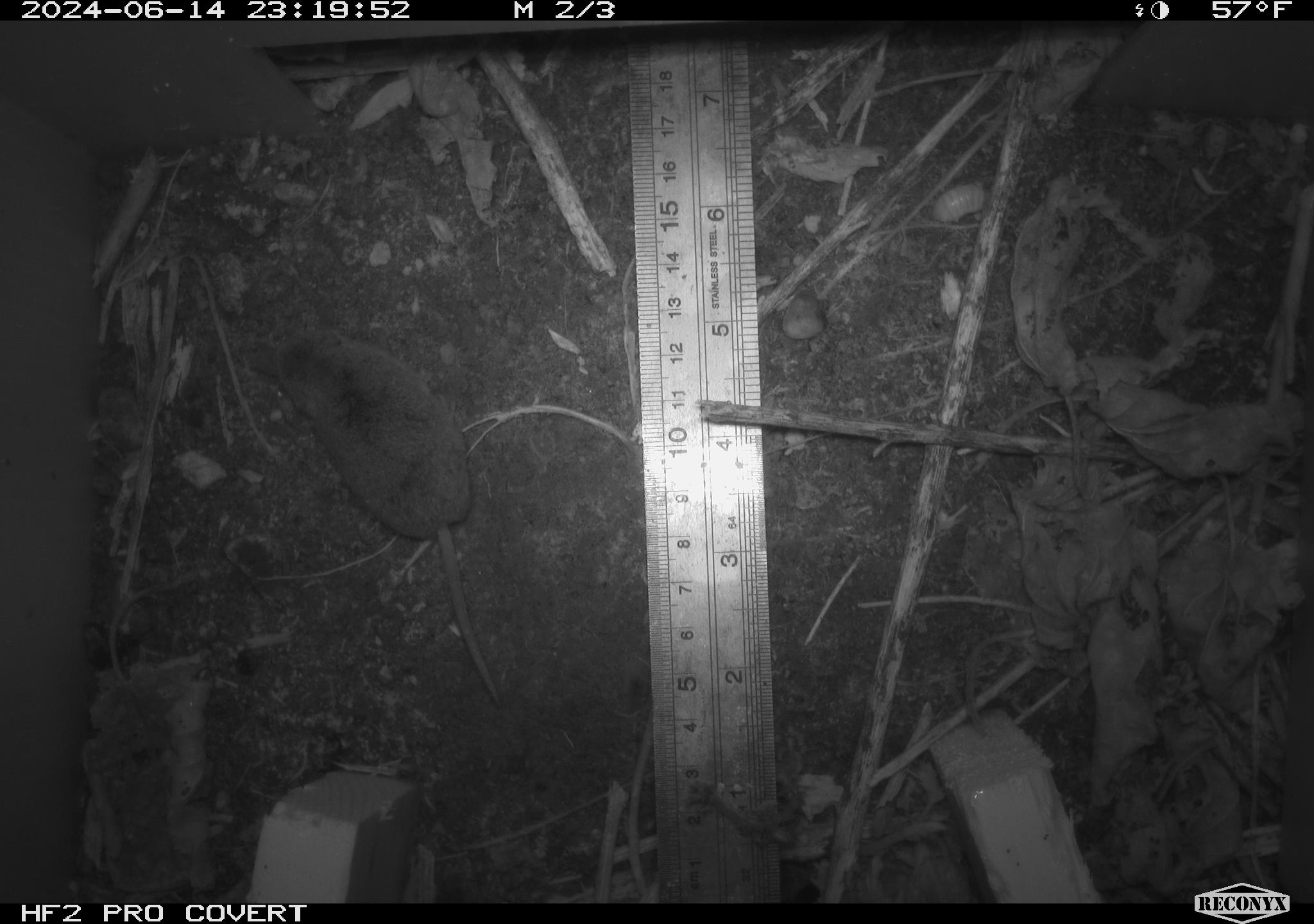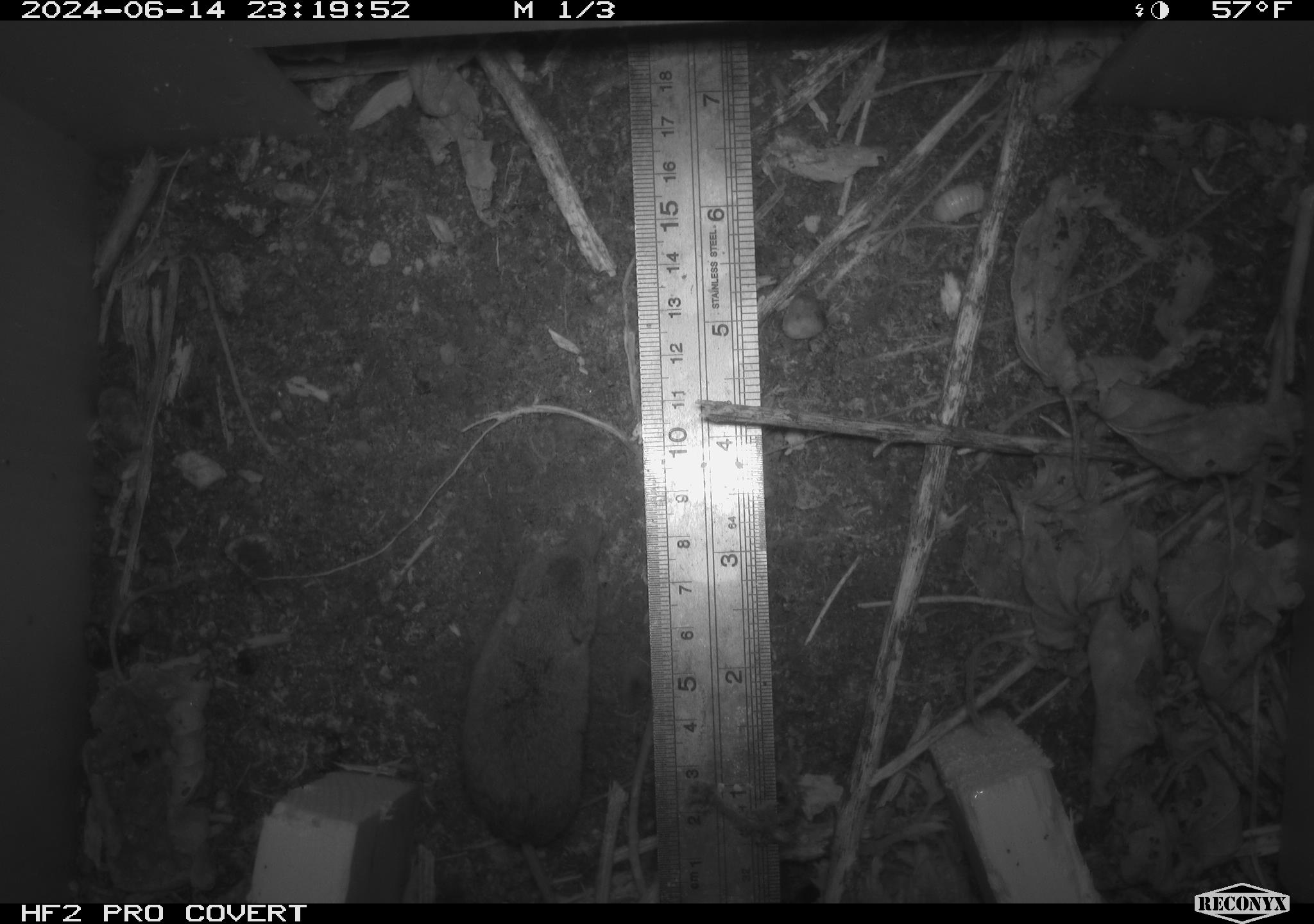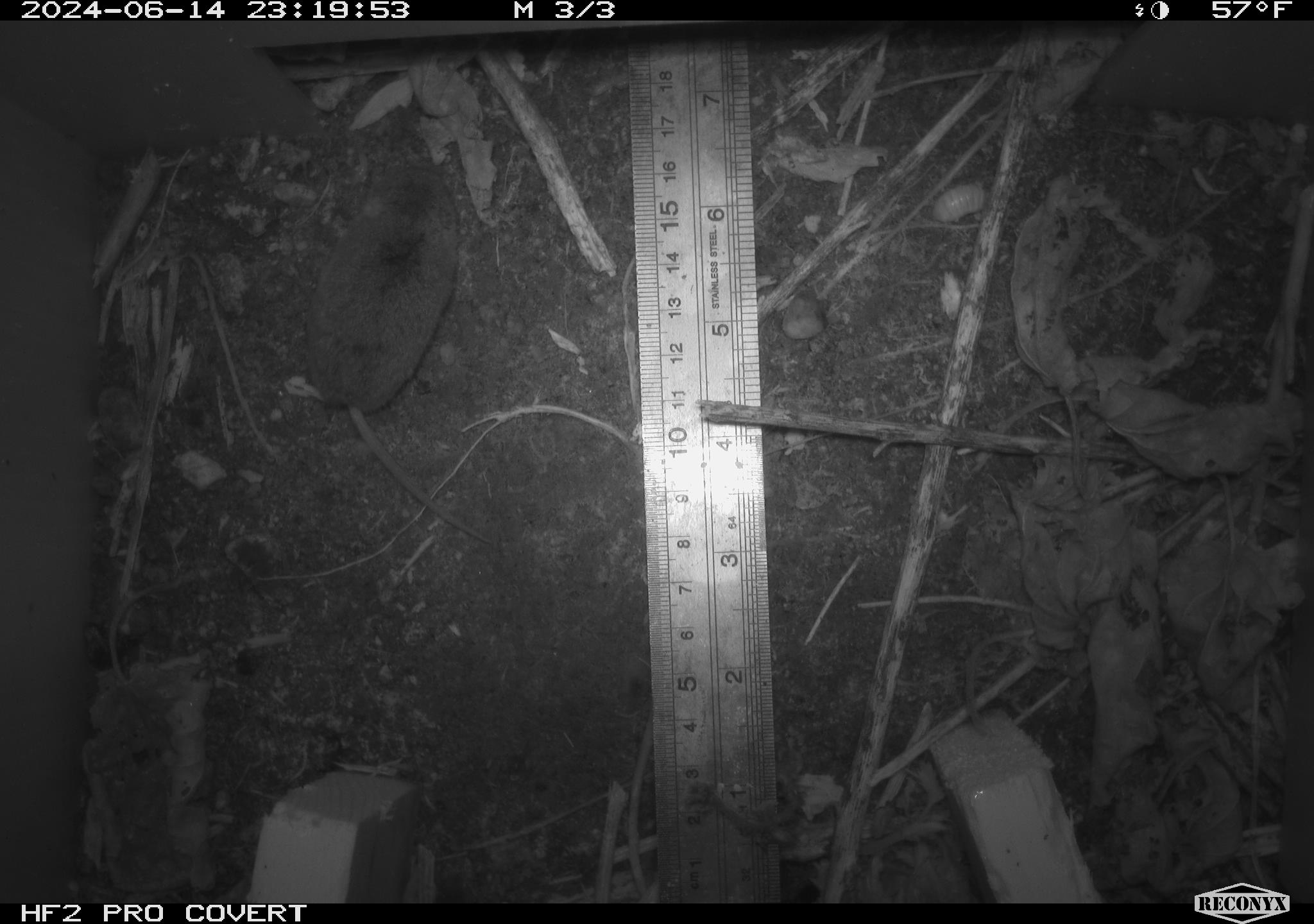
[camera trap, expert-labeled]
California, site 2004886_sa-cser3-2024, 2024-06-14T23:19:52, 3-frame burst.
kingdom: Animalia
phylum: Chordata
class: Mammalia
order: Eulipotyphla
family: Soricidae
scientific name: Soricidae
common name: shrews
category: soricidae family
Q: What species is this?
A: Soricidae family (shrews) (Soricidae).